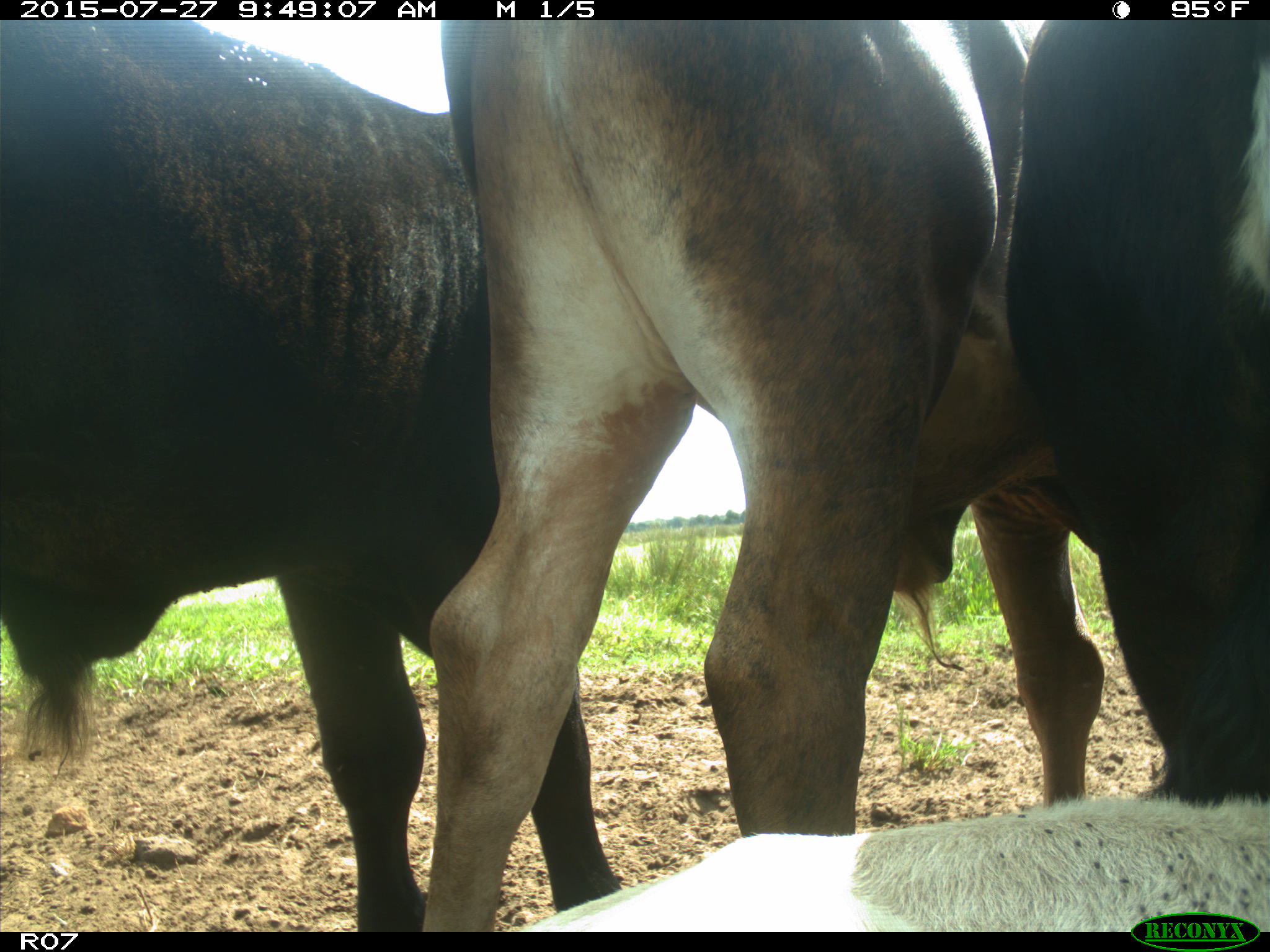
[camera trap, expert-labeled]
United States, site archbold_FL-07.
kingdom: Animalia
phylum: Chordata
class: Mammalia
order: Artiodactyla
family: Bovidae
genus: Bos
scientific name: Bos taurus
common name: domestic cow